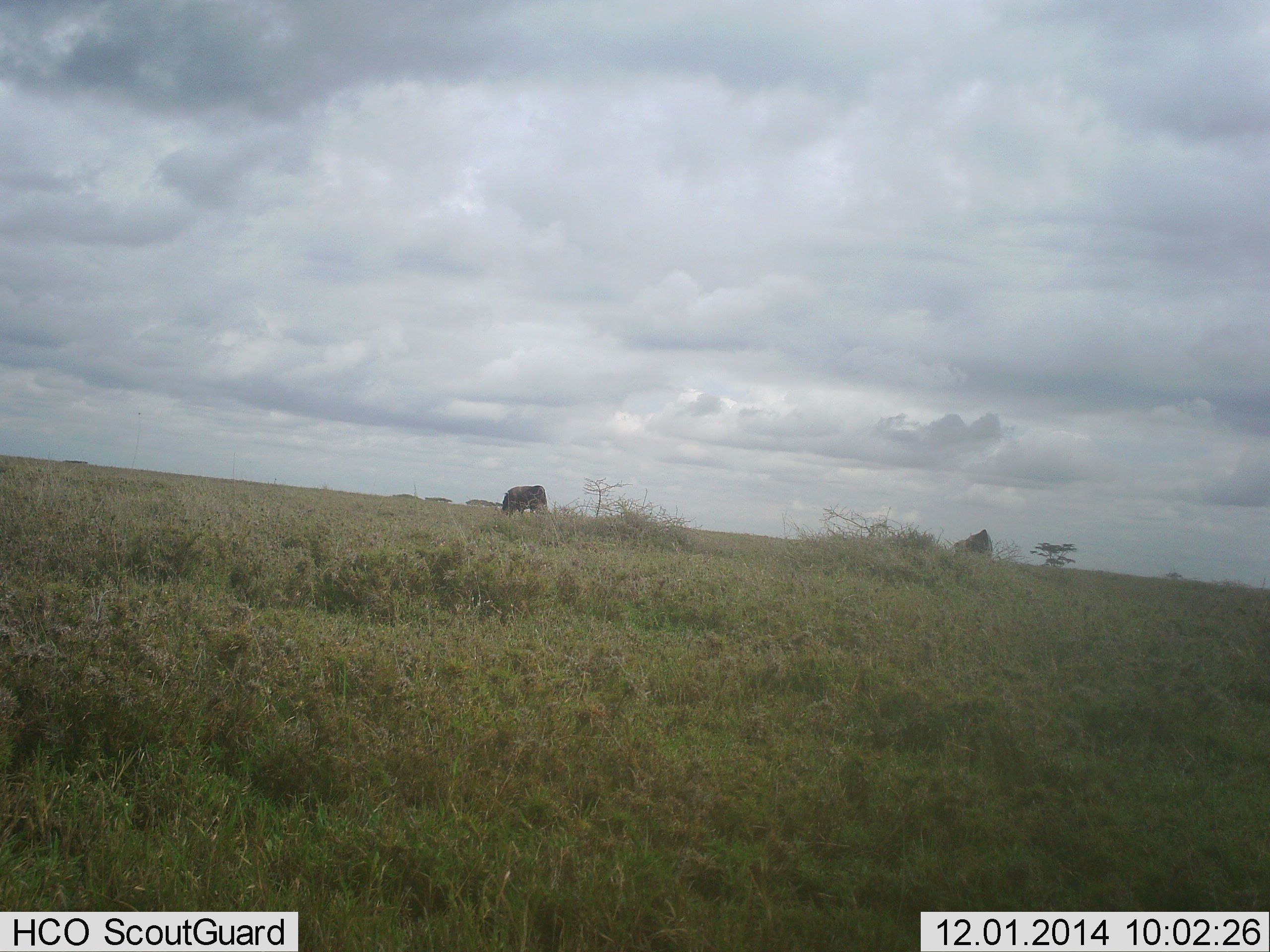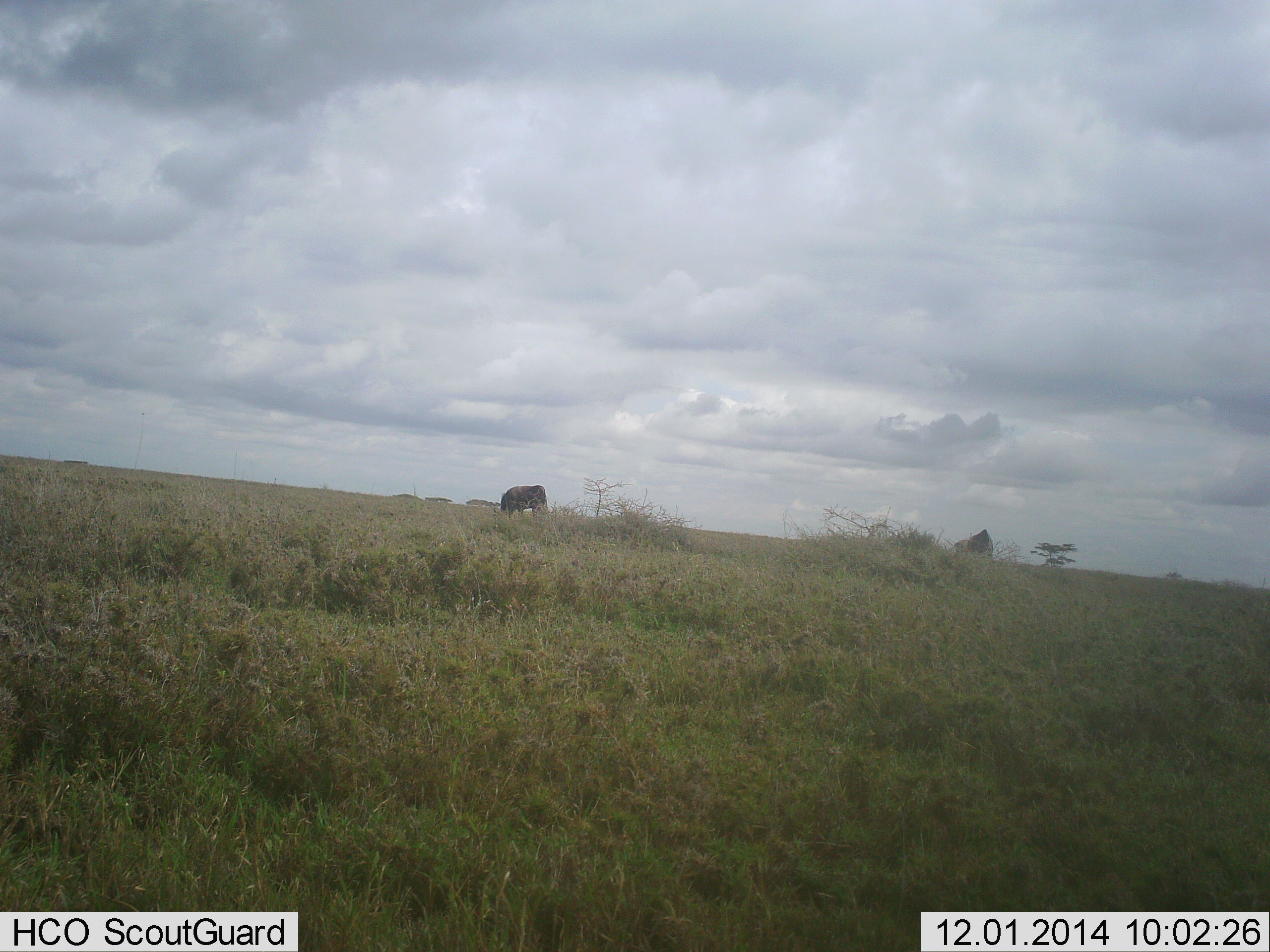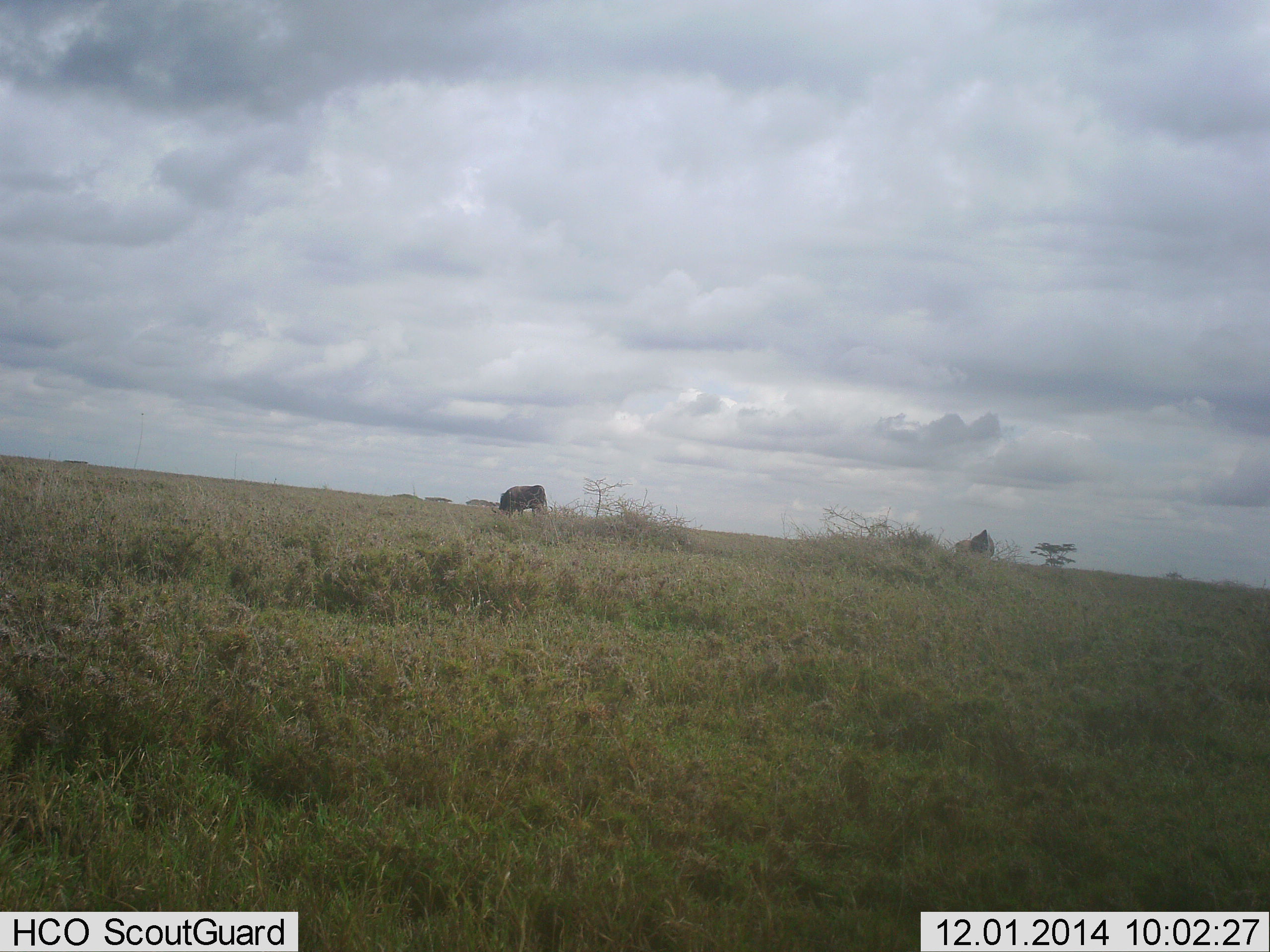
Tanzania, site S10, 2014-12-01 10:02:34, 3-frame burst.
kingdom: Animalia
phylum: Chordata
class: Mammalia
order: Artiodactyla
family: Bovidae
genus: Connochaetes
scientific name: Connochaetes taurinus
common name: blue wildebeest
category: wildebeest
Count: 1.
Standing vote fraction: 50%.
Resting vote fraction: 0%.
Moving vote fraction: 0%.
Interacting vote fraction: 0%.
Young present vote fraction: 0%.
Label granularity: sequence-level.